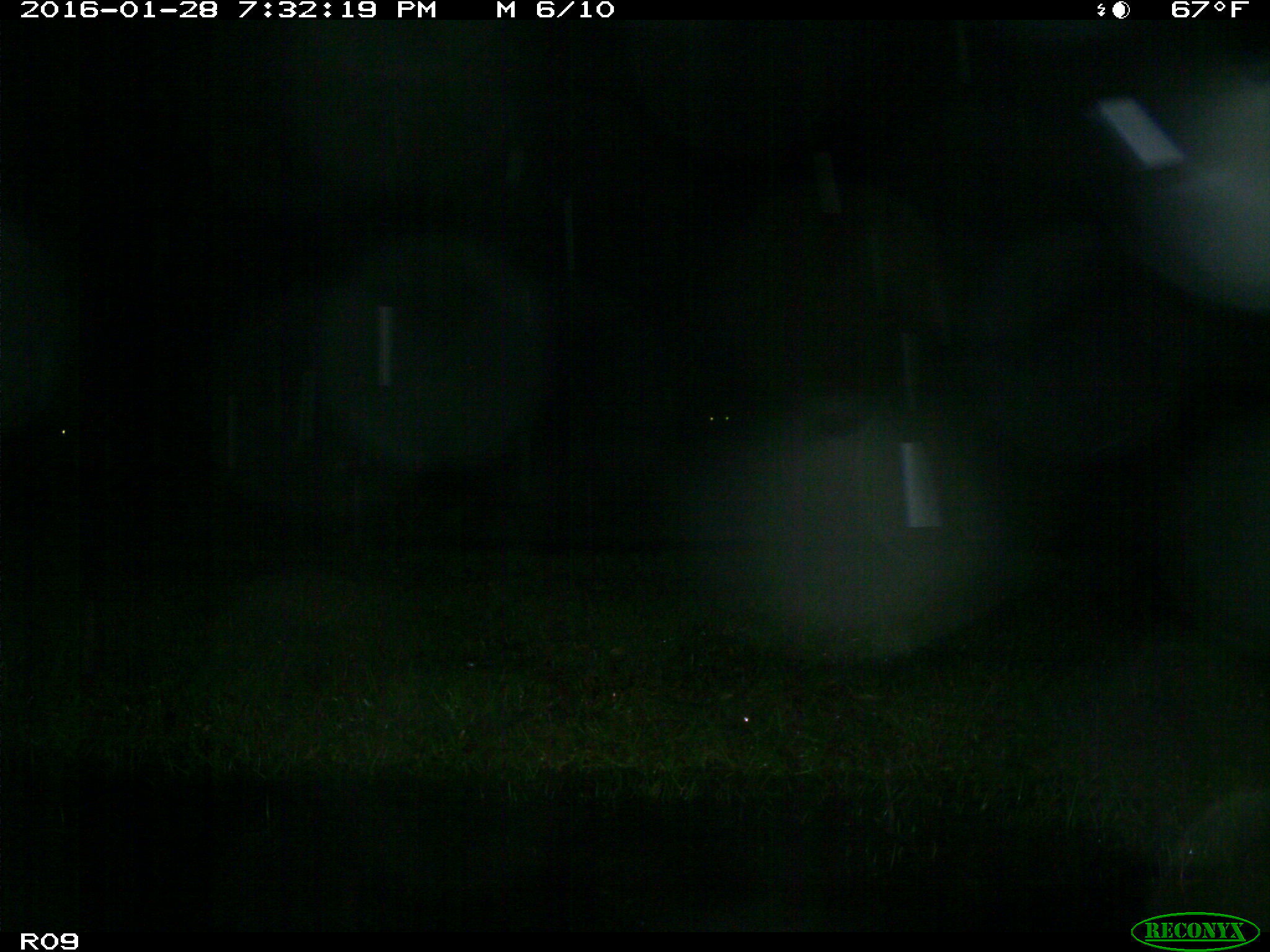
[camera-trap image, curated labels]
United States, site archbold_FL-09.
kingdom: Animalia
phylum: Chordata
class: Mammalia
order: Artiodactyla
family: Bovidae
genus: Bos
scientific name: Bos taurus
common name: domestic cow